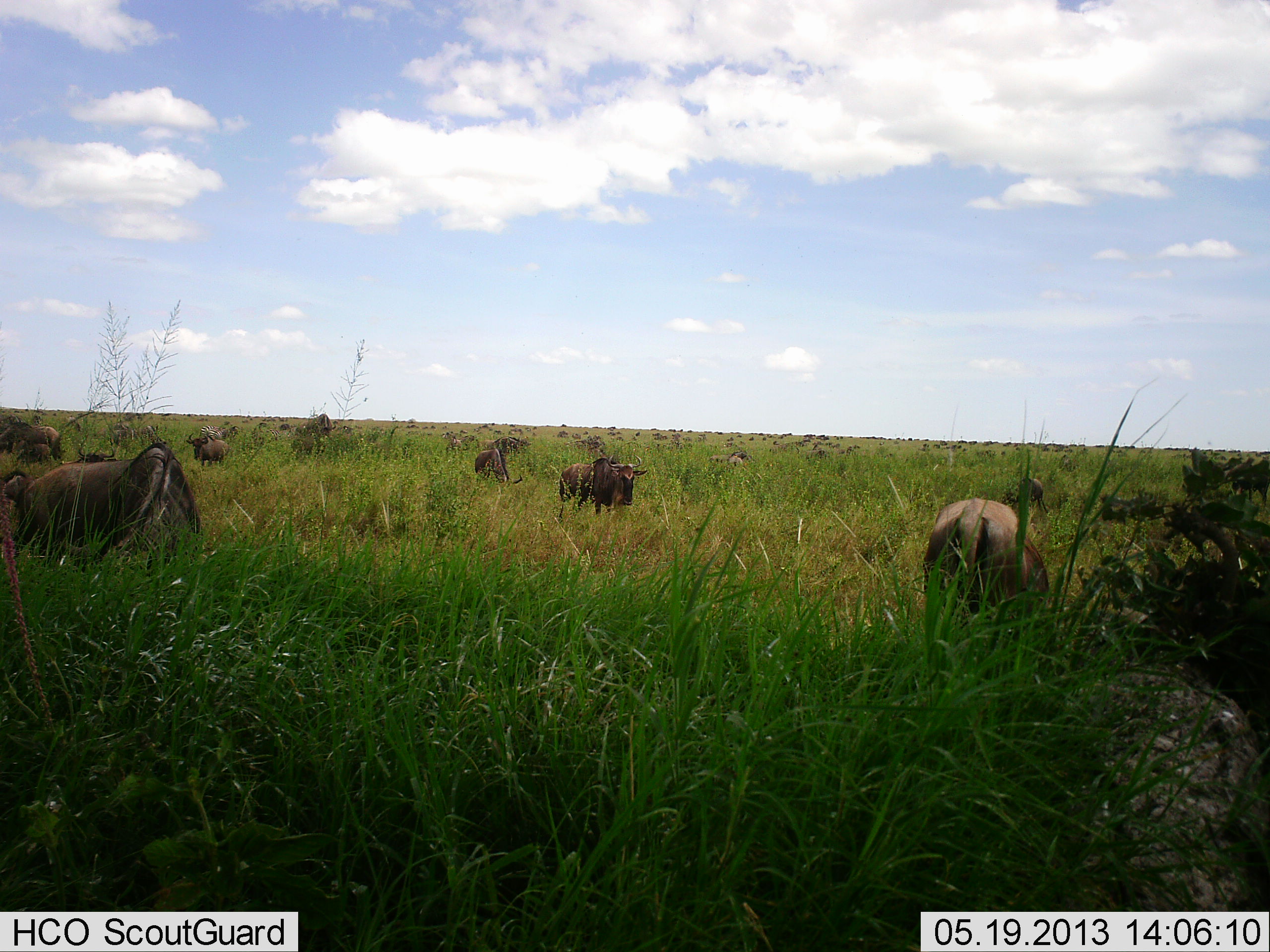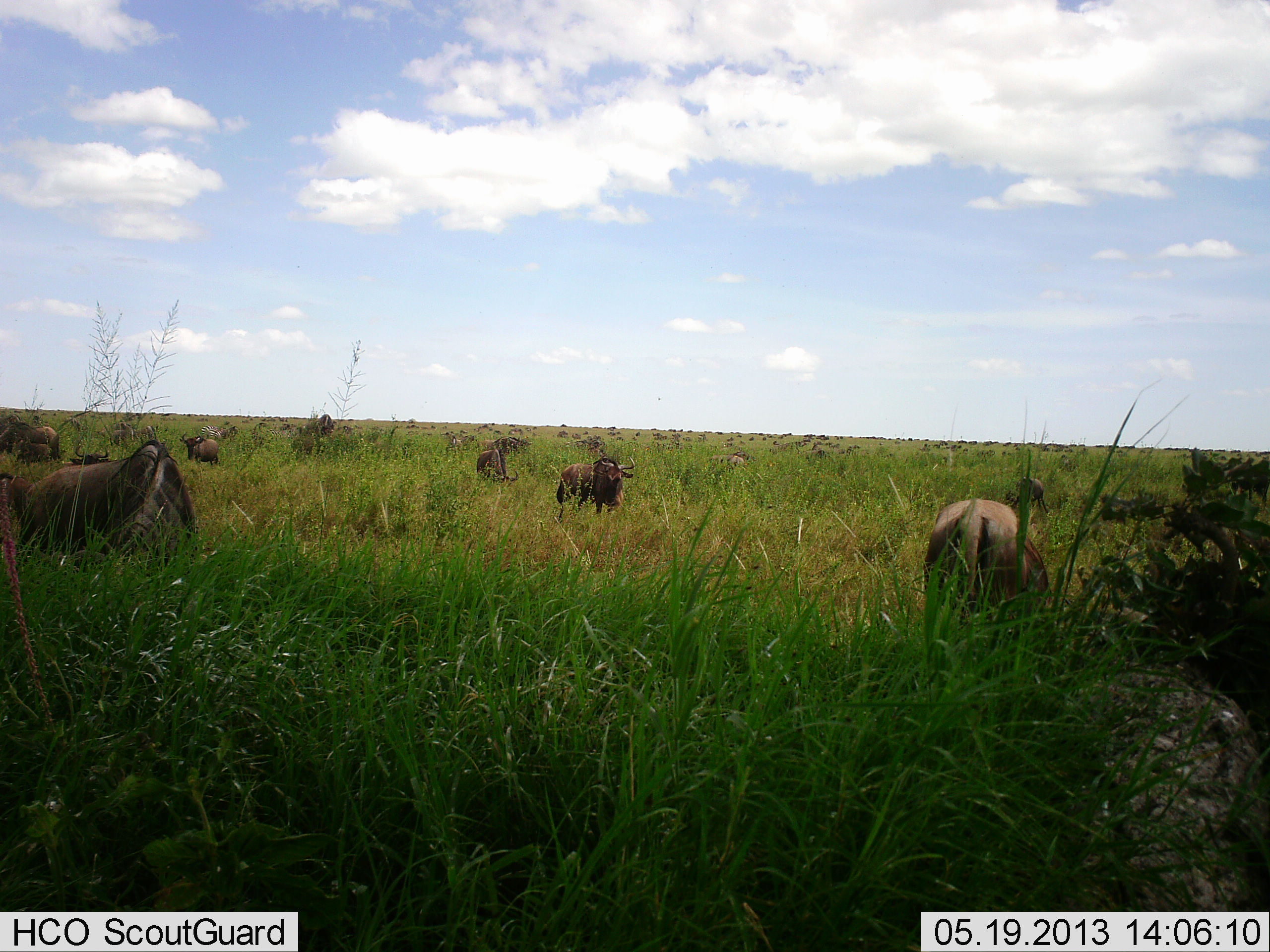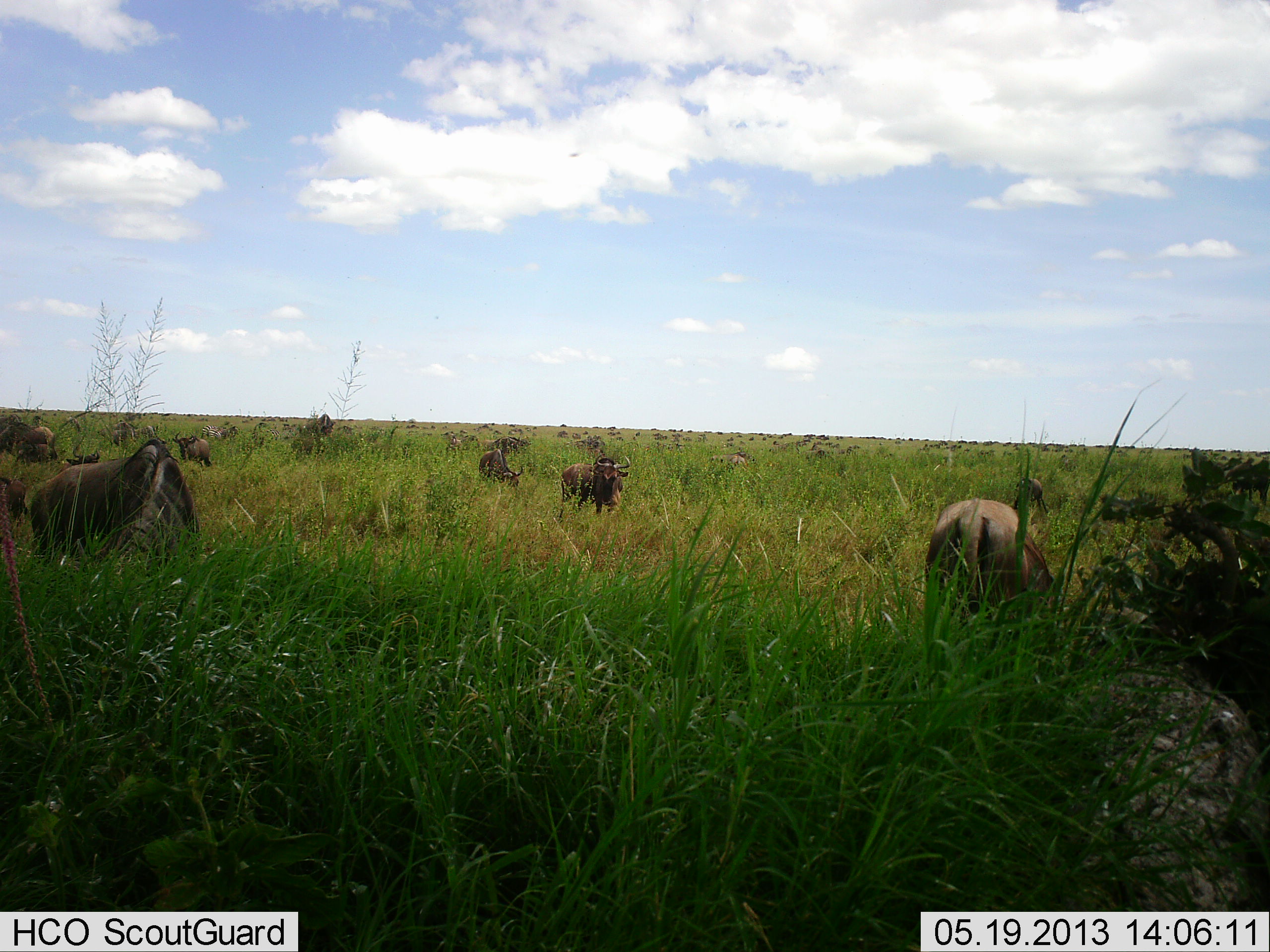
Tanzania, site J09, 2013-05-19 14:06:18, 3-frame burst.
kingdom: Animalia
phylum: Chordata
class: Mammalia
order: Artiodactyla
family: Bovidae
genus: Connochaetes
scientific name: Connochaetes taurinus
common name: blue wildebeest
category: wildebeest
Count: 11-50.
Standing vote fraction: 55%.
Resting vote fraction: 5%.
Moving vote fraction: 36%.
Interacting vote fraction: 9%.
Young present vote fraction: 0%.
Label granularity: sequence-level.